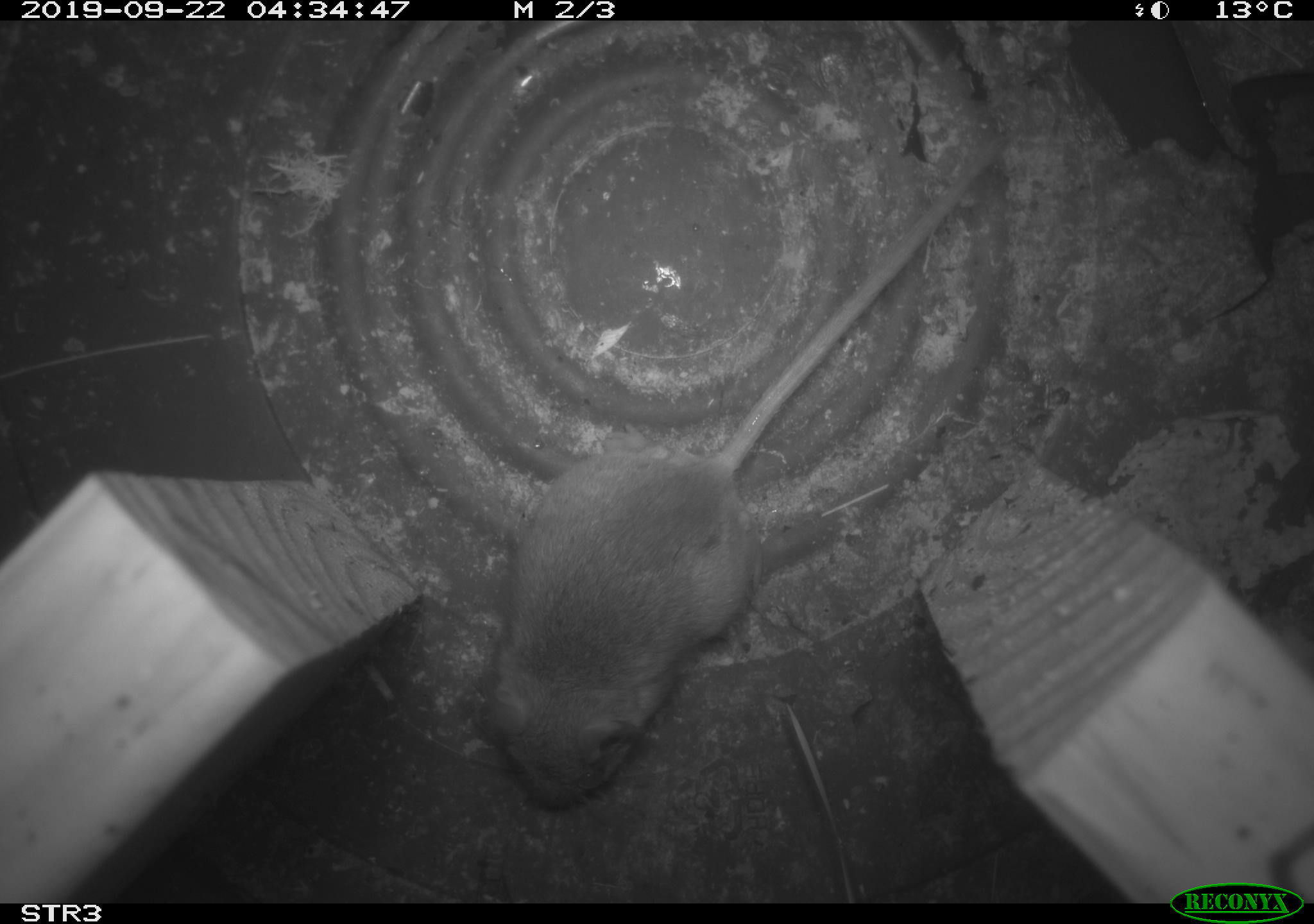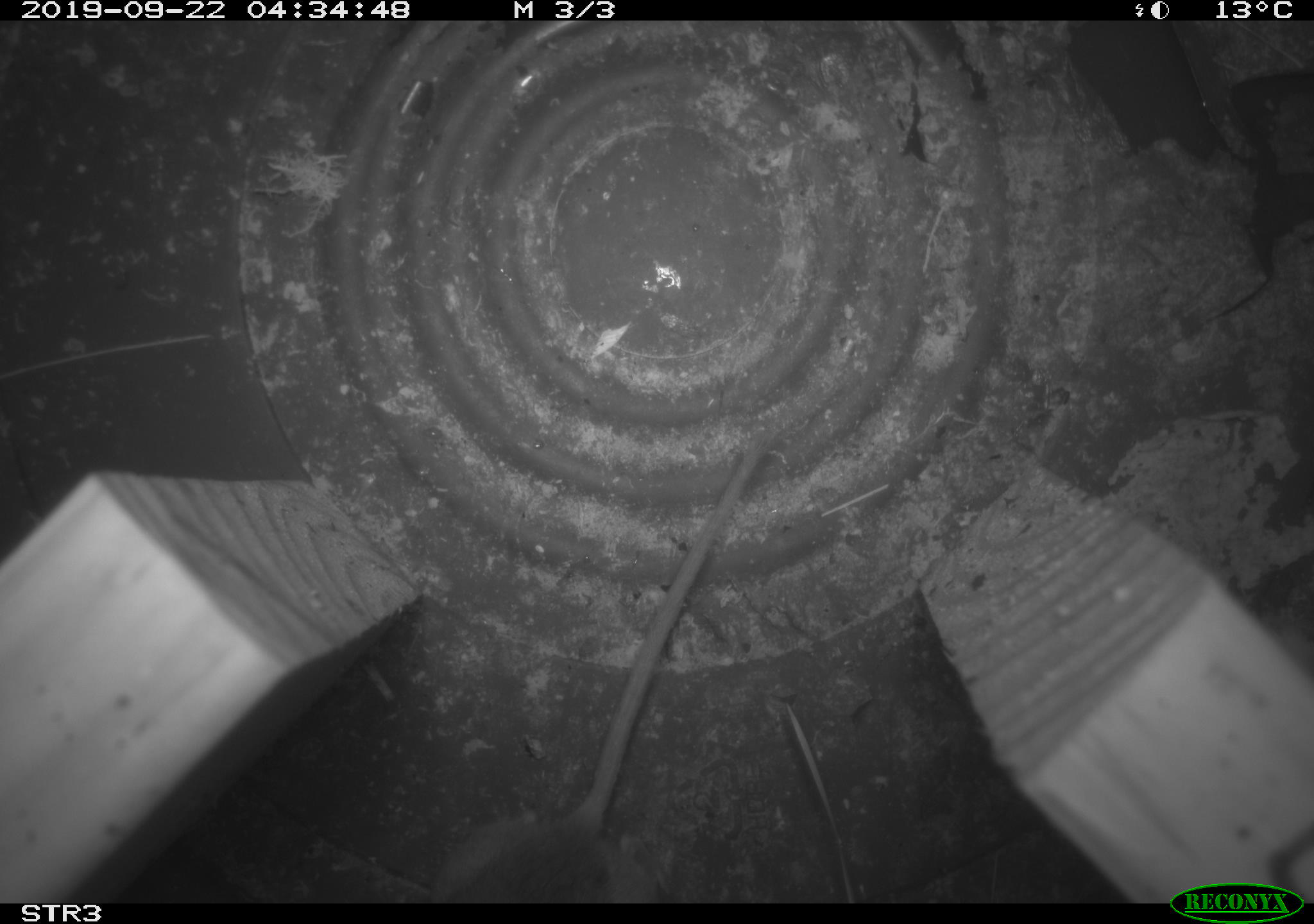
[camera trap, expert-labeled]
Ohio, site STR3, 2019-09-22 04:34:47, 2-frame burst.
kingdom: Animalia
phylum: Chordata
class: Mammalia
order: Rodentia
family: Cricetidae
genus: Peromyscus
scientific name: Peromyscus leucopus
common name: white-footed mouse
White-footed mouse (Peromyscus leucopus).